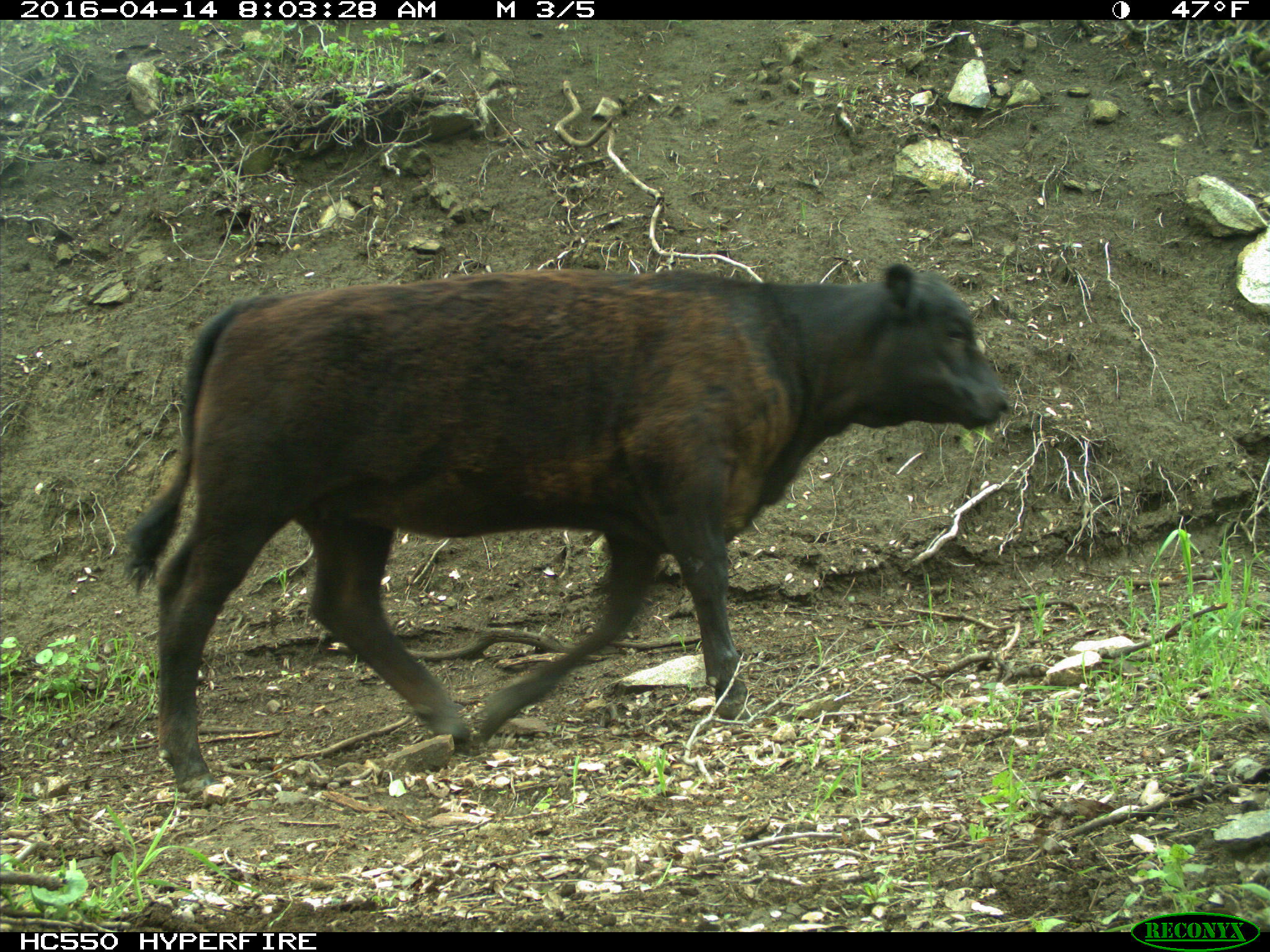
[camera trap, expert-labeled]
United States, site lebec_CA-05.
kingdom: Animalia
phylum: Chordata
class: Mammalia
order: Artiodactyla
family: Bovidae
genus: Bos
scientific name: Bos taurus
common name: domestic cow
Bos taurus (domestic cow).